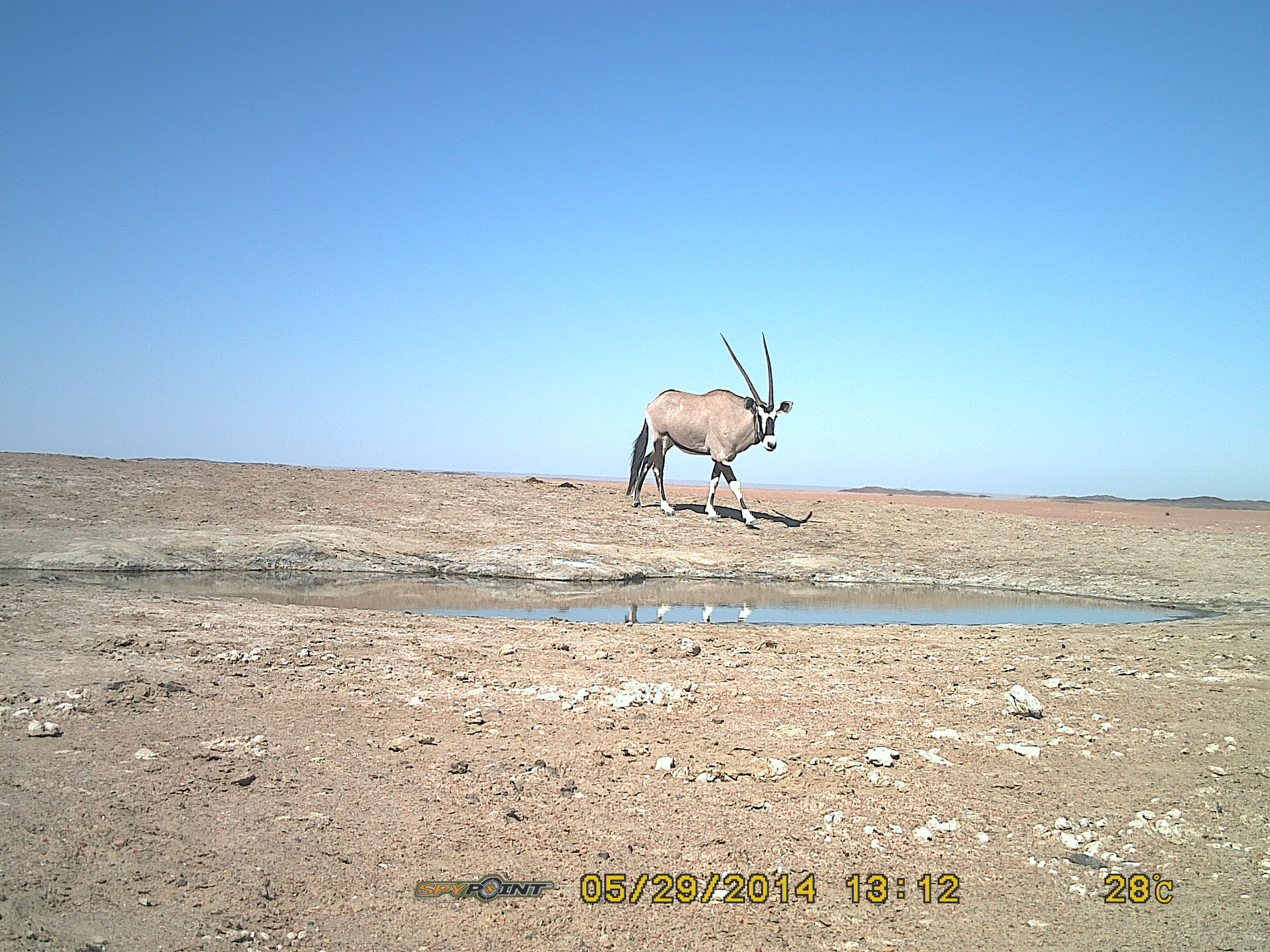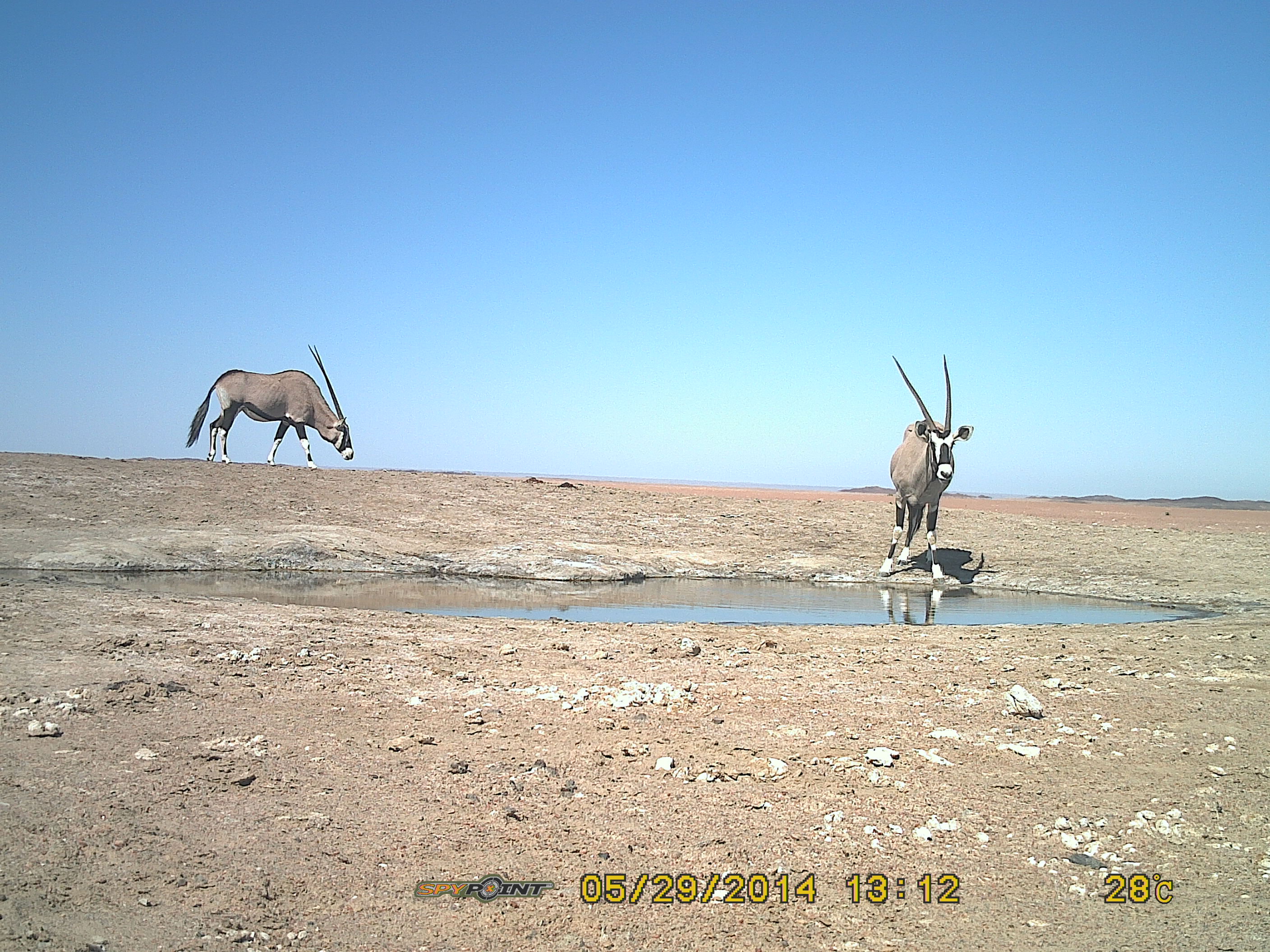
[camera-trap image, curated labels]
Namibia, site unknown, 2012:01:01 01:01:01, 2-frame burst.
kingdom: Animalia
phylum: Chordata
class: Mammalia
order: Artiodactyla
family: Bovidae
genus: Oryx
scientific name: Oryx gazella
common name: gemsbok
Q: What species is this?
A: Oryx gazella (gemsbok).